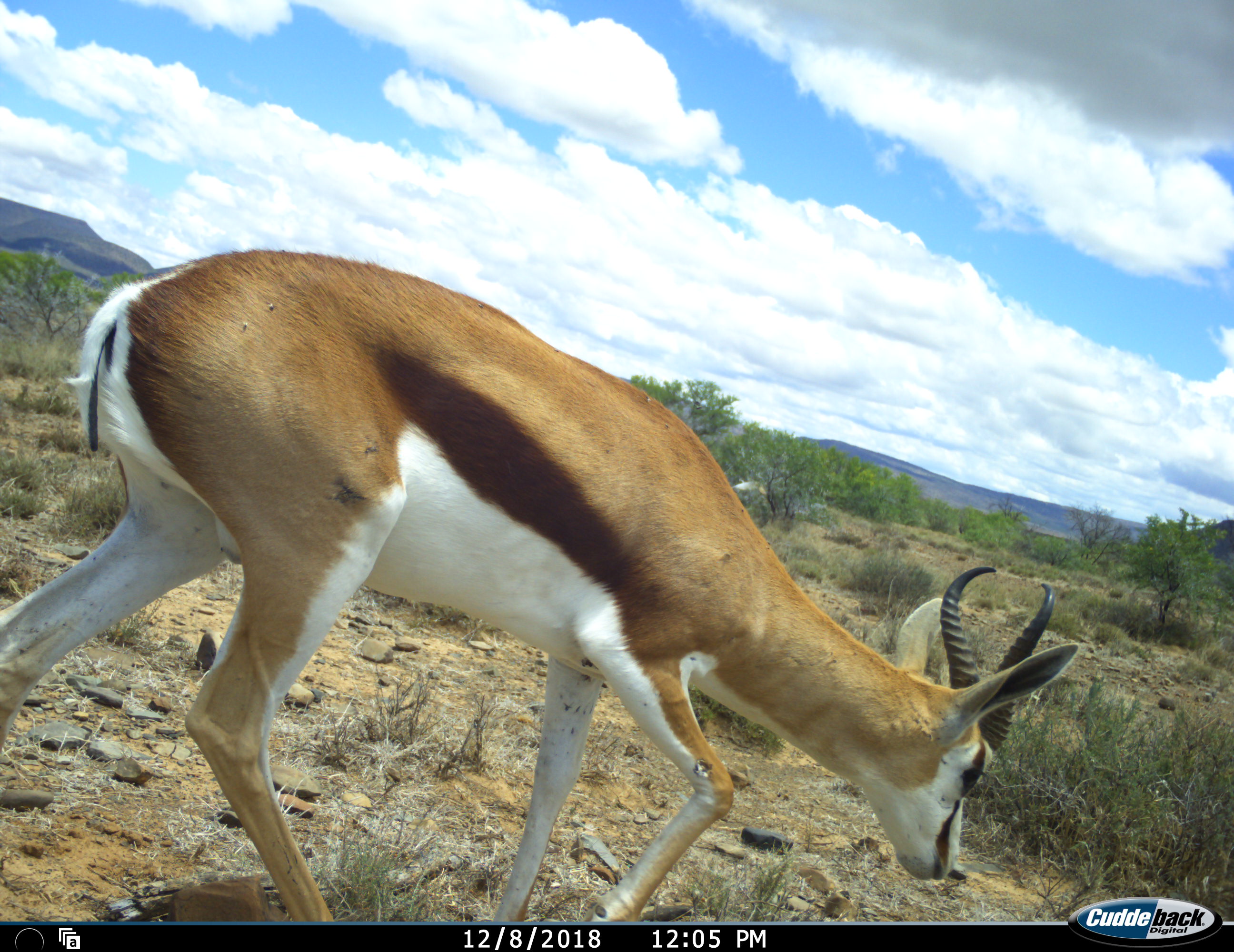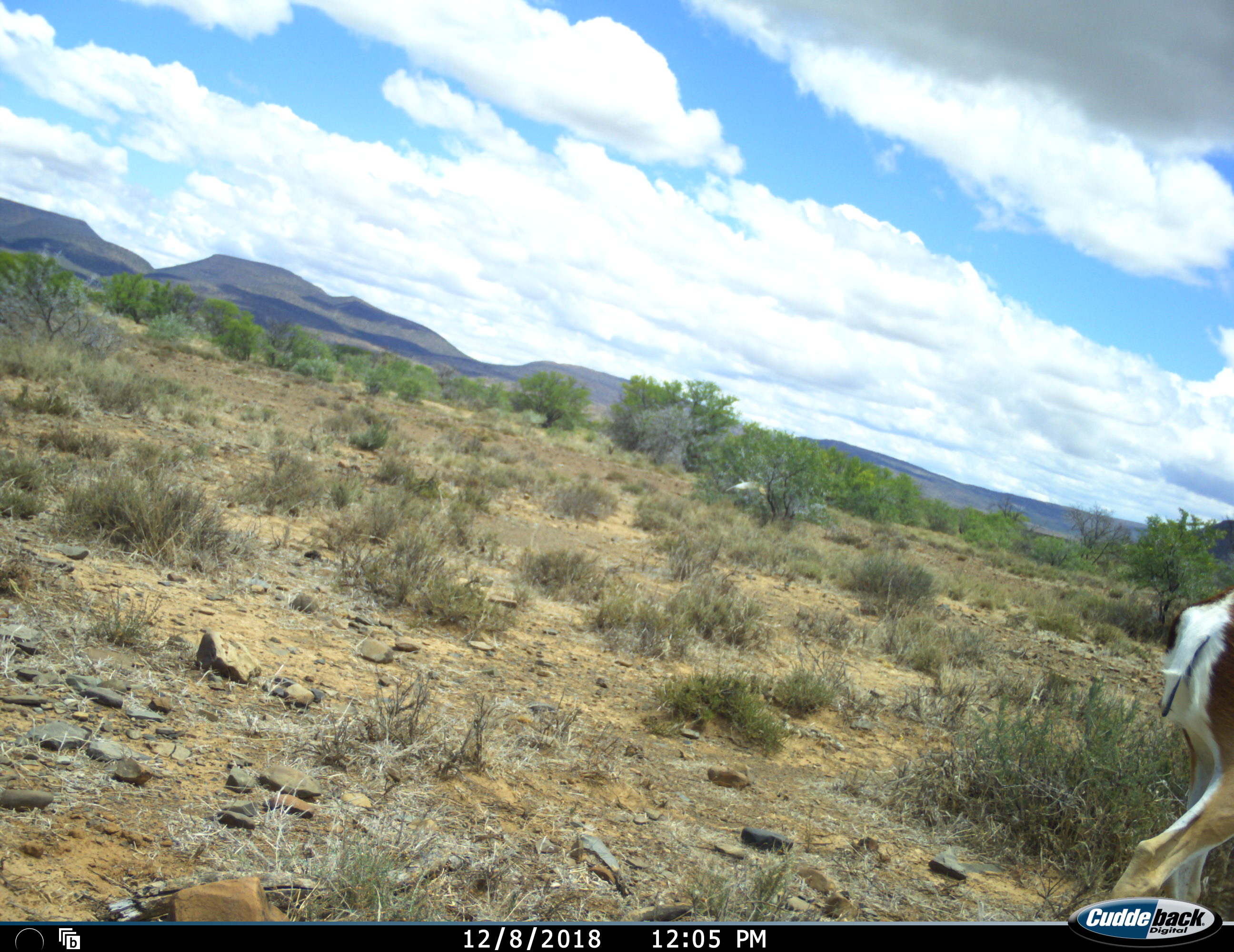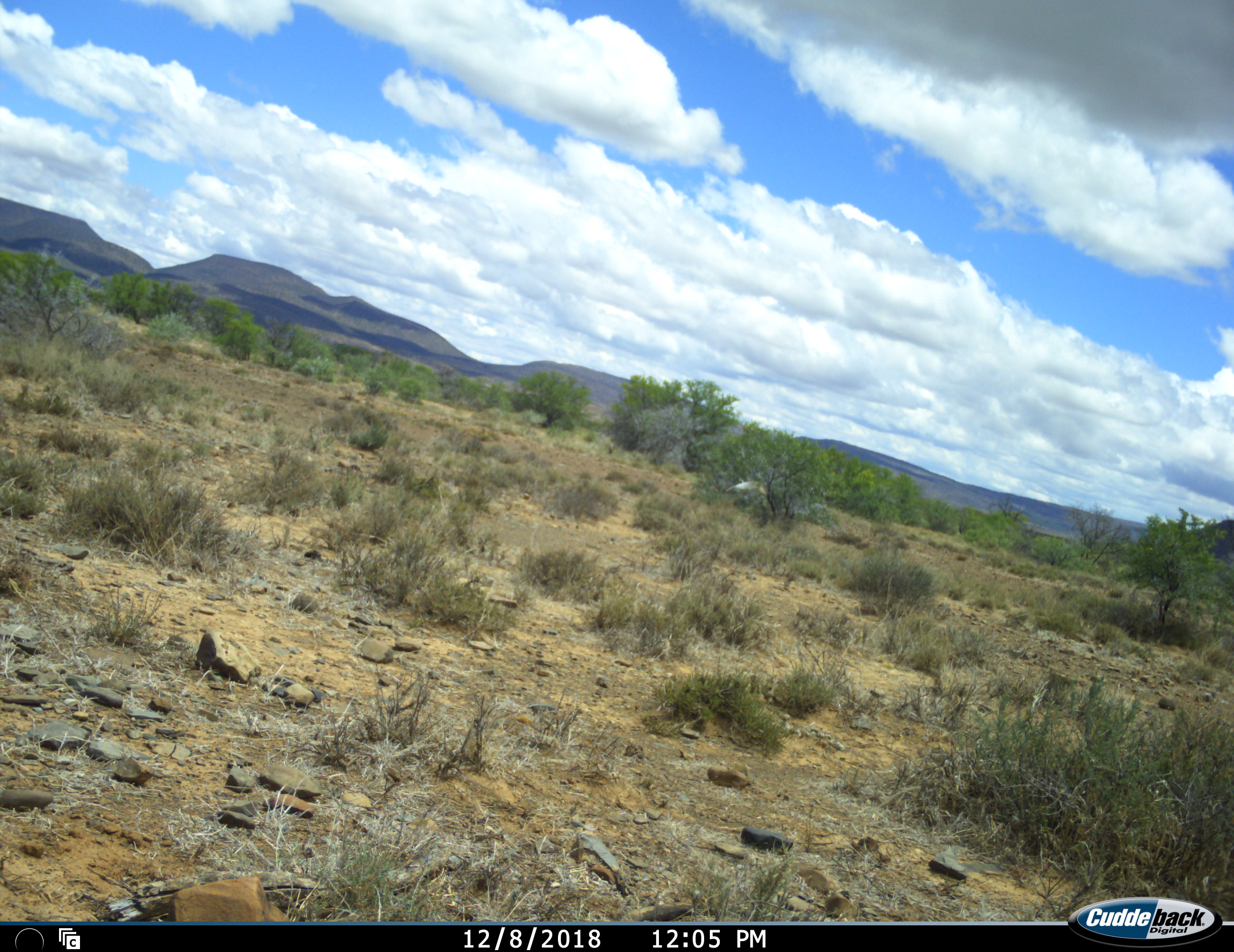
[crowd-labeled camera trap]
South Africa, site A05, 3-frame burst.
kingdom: Animalia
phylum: Chordata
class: Mammalia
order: Artiodactyla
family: Bovidae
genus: Antidorcas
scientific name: Antidorcas marsupialis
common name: springbok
Springbok (Antidorcas marsupialis), count 1. Behavior (volunteer vote fractions): standing 0%, resting 0%, moving 80%, interacting 0%. Young present (vote fraction): 0%. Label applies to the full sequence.